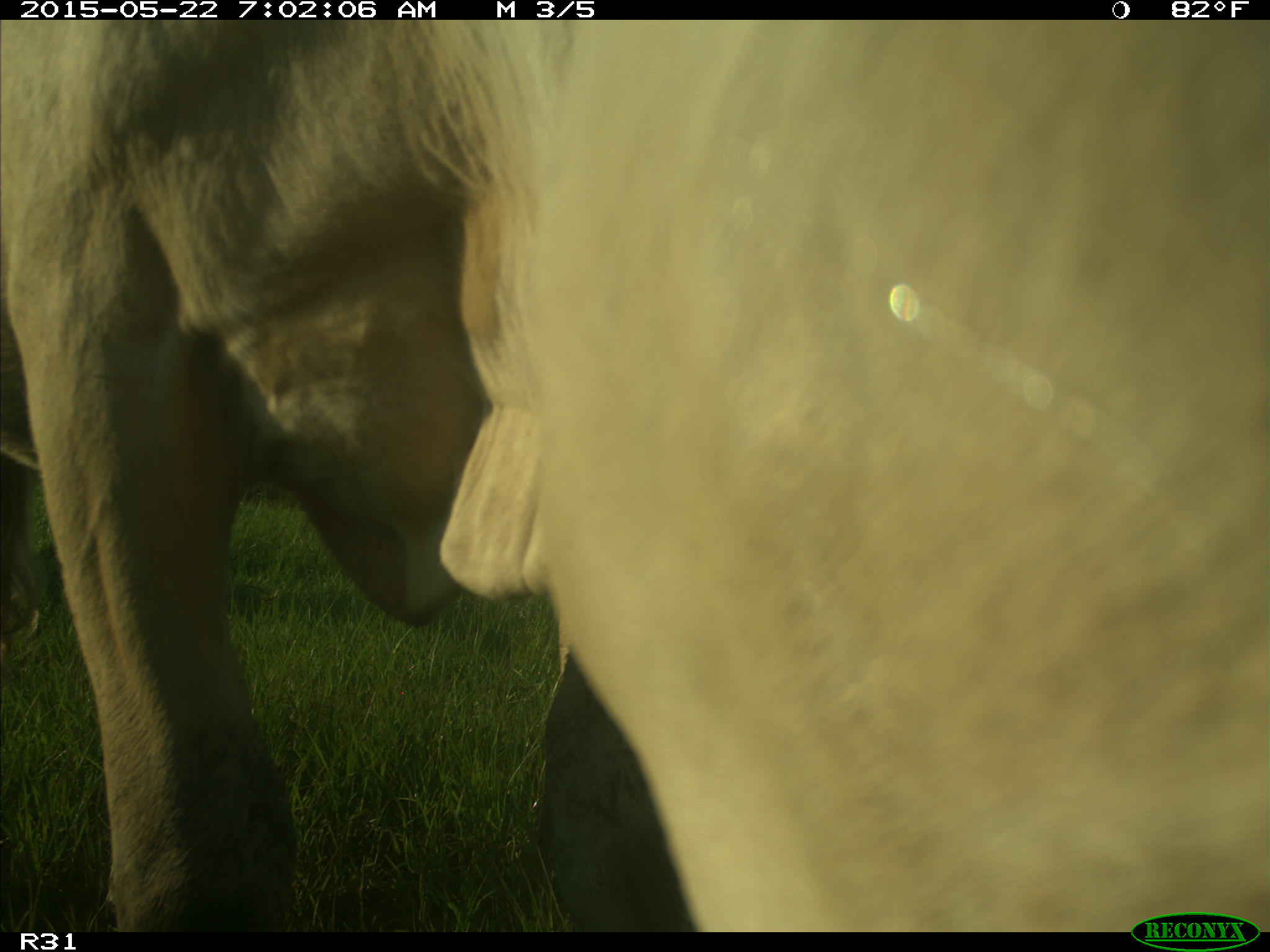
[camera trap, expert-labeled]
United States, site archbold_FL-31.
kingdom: Animalia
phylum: Chordata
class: Mammalia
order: Artiodactyla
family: Bovidae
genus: Bos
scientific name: Bos taurus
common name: domestic cow